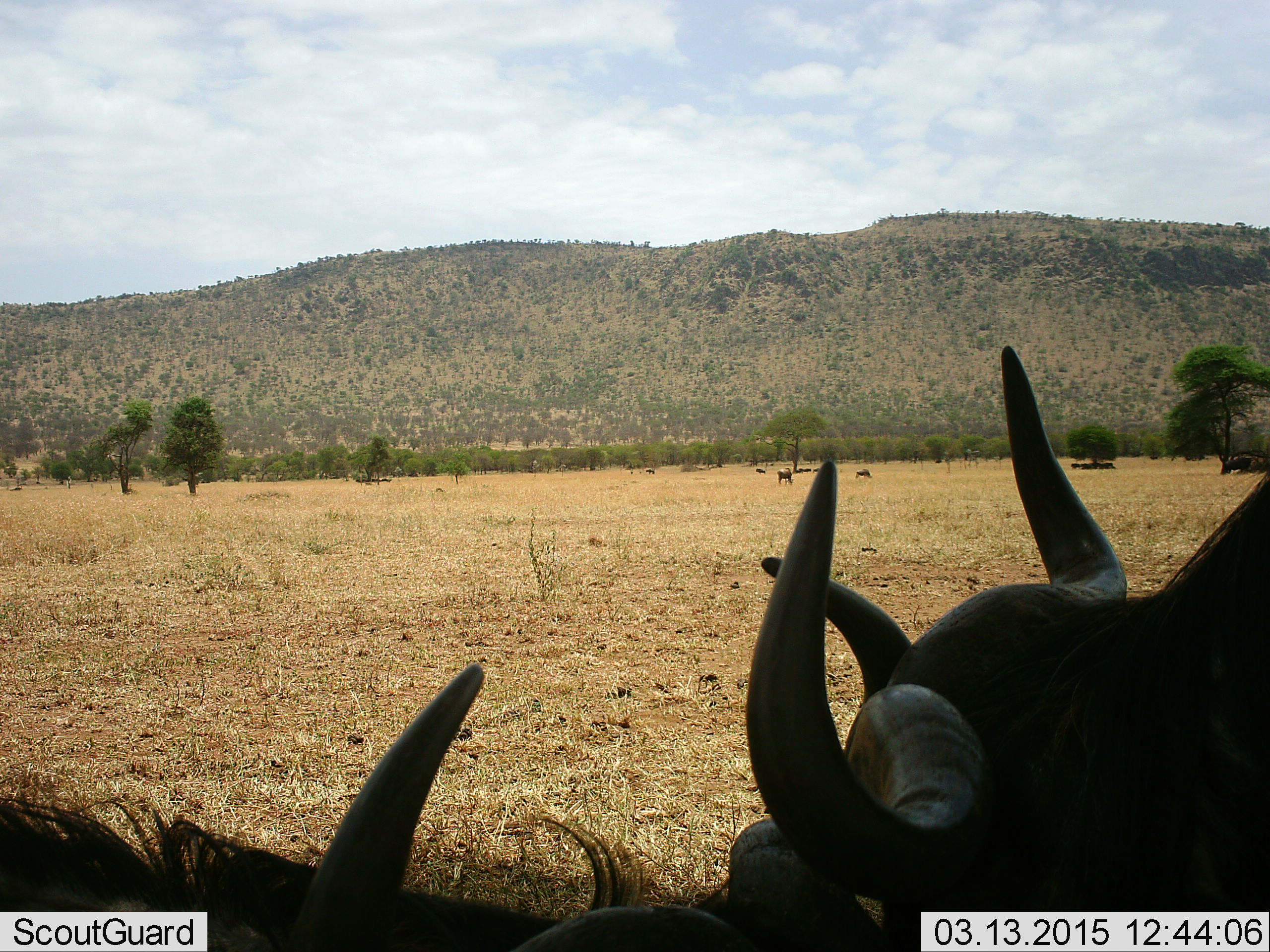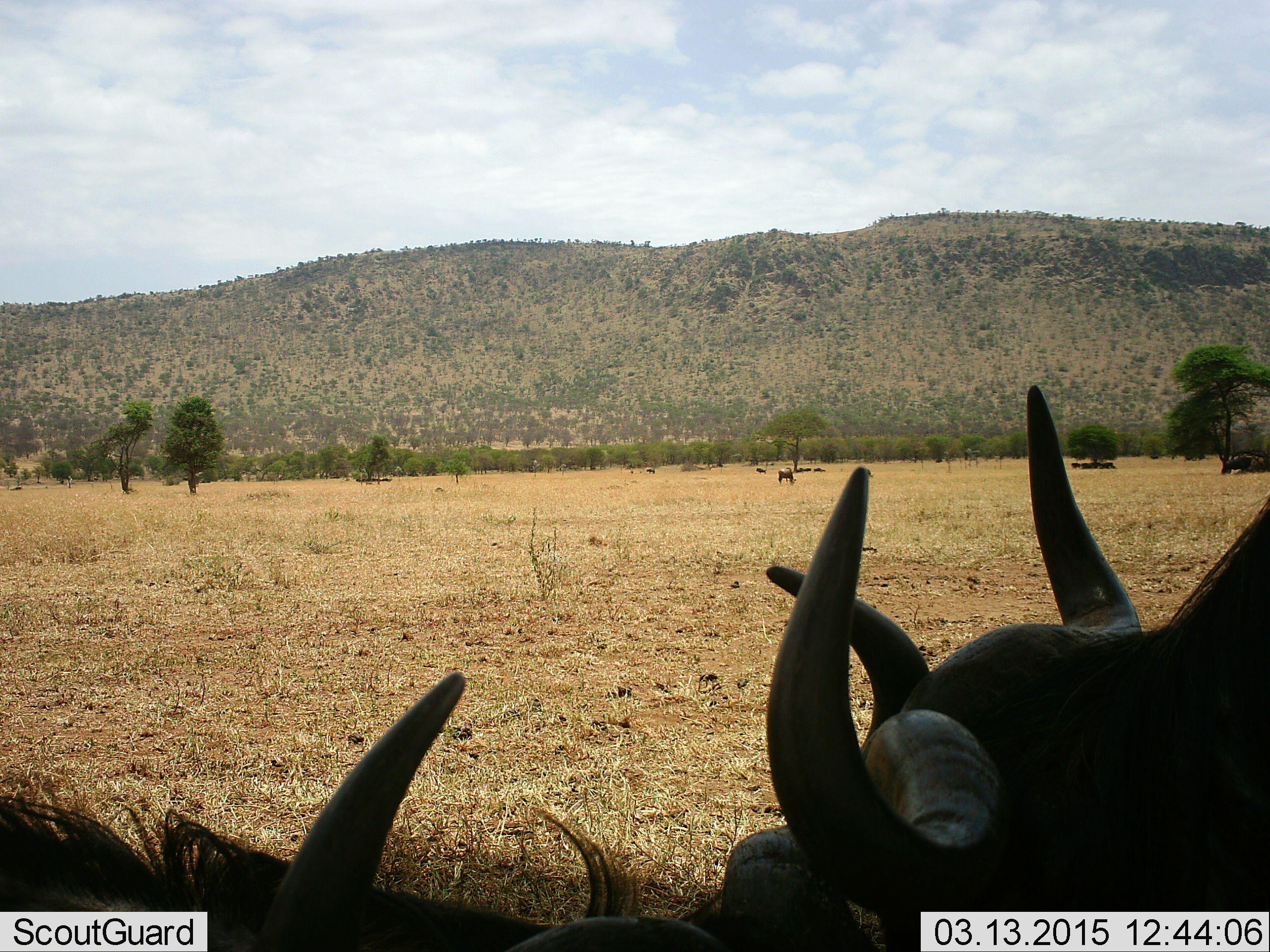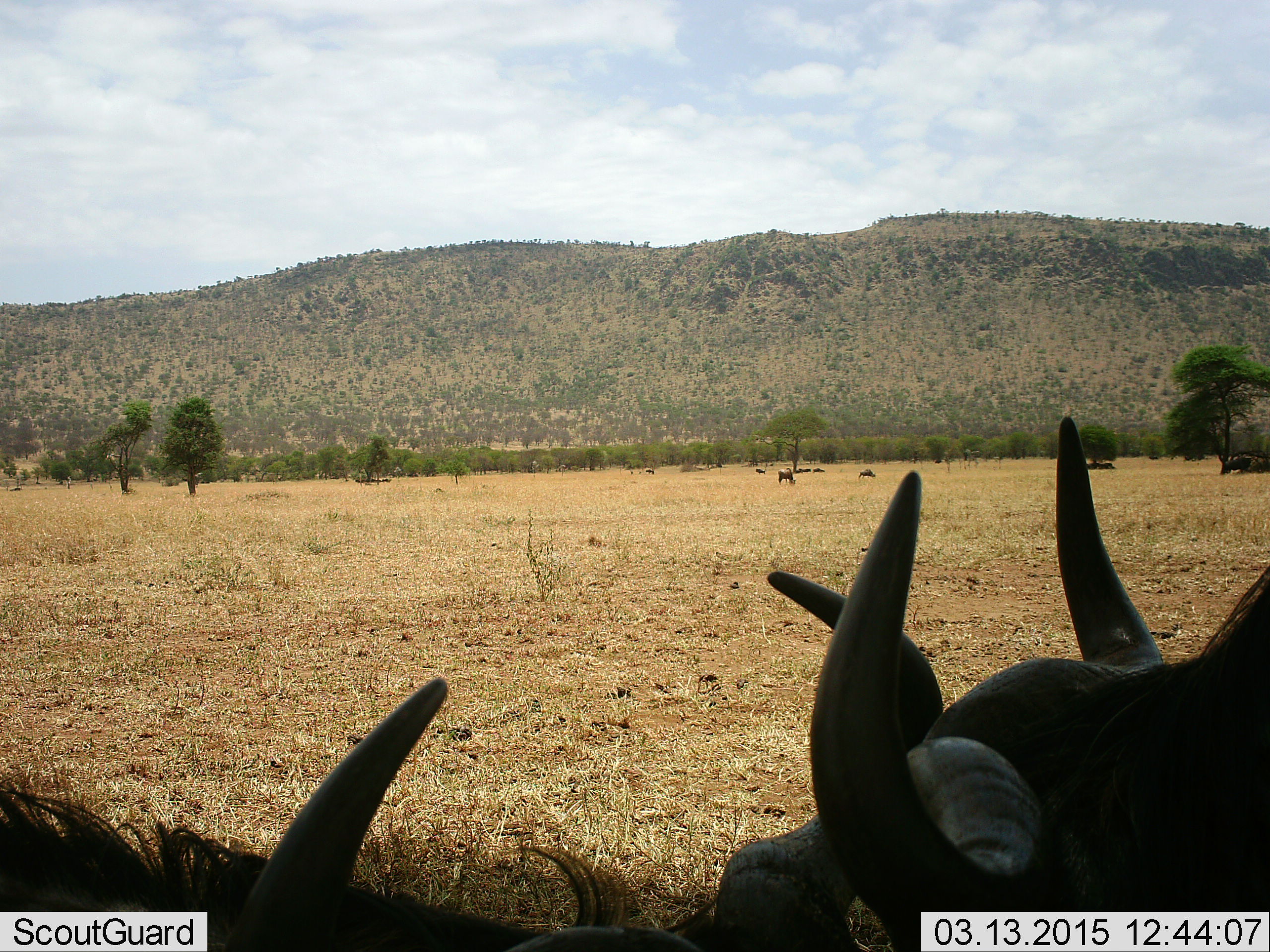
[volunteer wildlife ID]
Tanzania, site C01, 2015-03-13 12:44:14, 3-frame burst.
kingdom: Animalia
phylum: Chordata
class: Mammalia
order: Artiodactyla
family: Bovidae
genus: Connochaetes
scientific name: Connochaetes taurinus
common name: blue wildebeest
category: wildebeest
Wildebeest (blue wildebeest) (Connochaetes taurinus), count 2. Behavior (volunteer vote fractions): standing 55%, resting 45%, moving 0%, interacting 27%. Young present (vote fraction): 0%. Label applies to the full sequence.